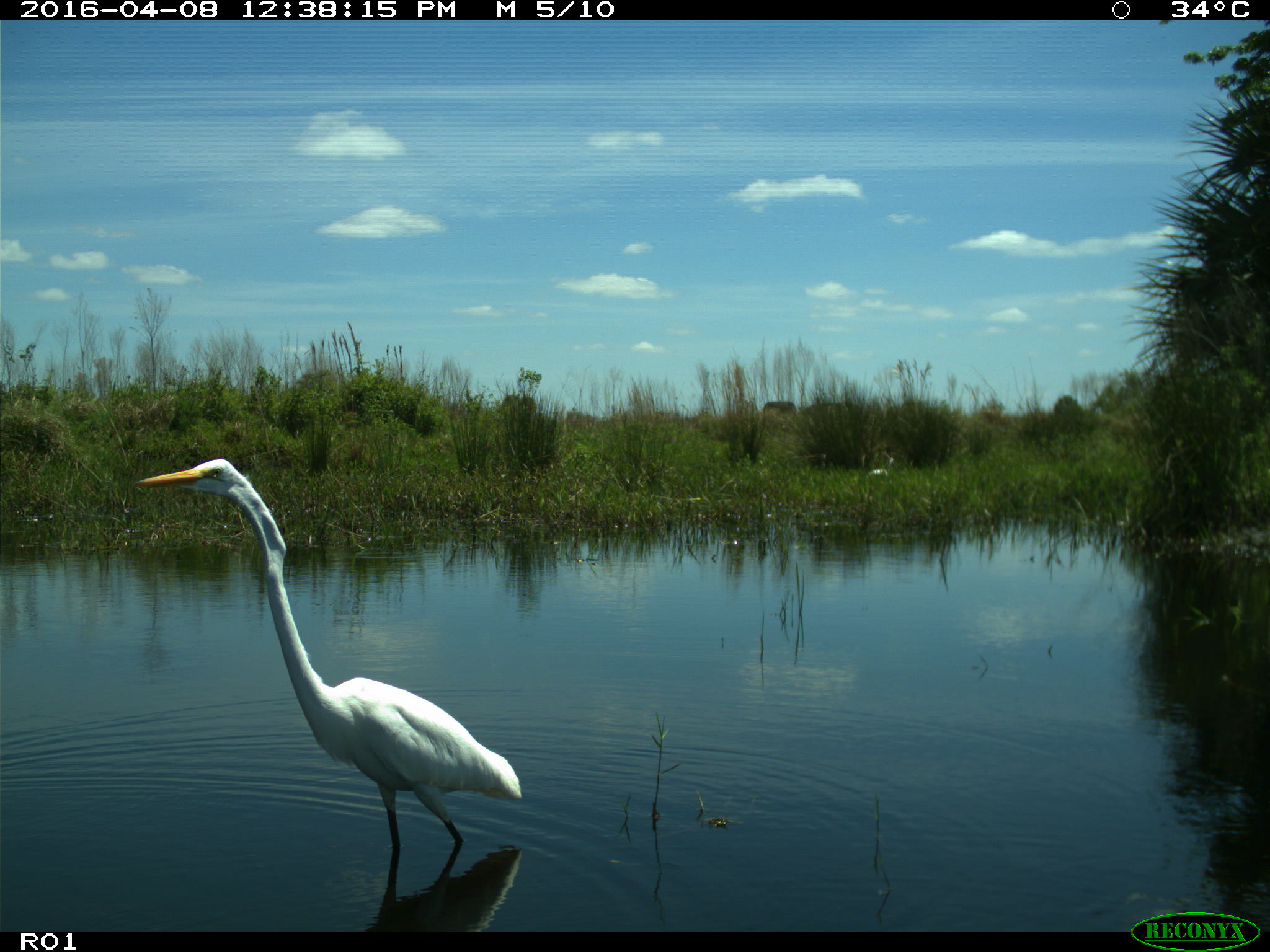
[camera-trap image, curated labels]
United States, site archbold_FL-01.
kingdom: Animalia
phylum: Chordata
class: Aves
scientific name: Aves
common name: birds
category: unidentified bird